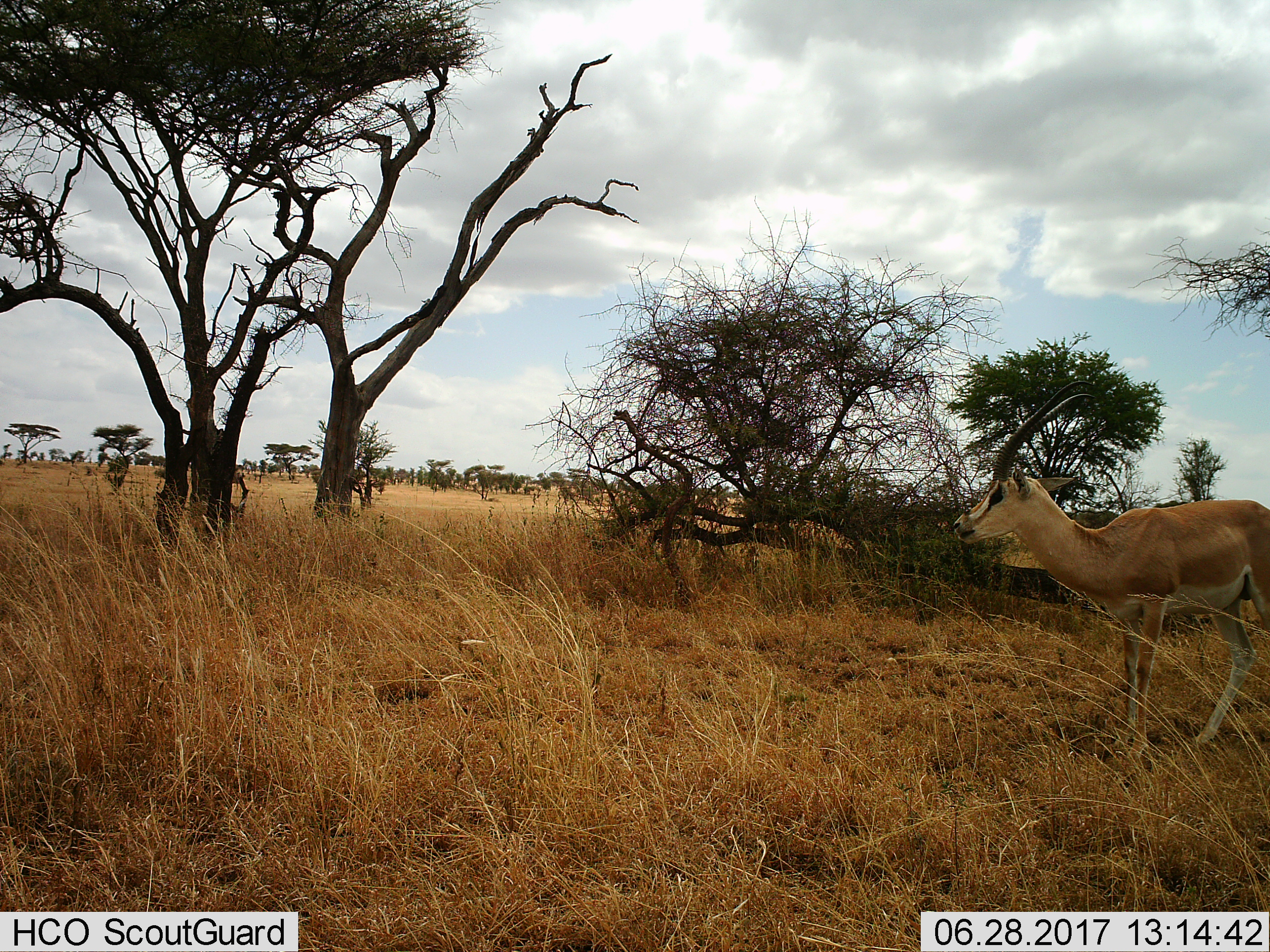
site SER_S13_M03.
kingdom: Animalia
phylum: Chordata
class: Mammalia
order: Artiodactyla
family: Bovidae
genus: Nanger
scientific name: Nanger granti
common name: grant's gazelle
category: gazellegrants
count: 1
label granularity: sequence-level